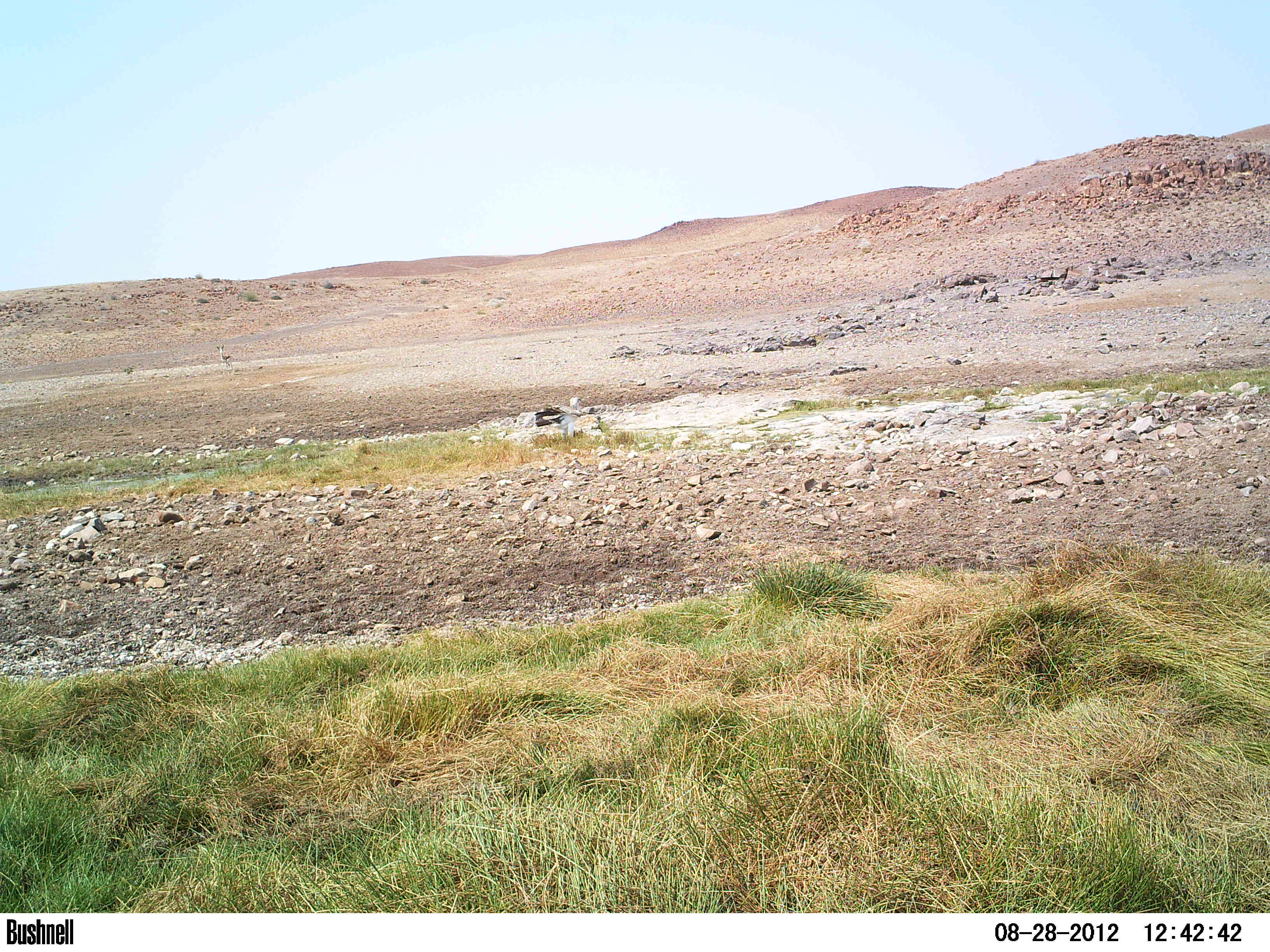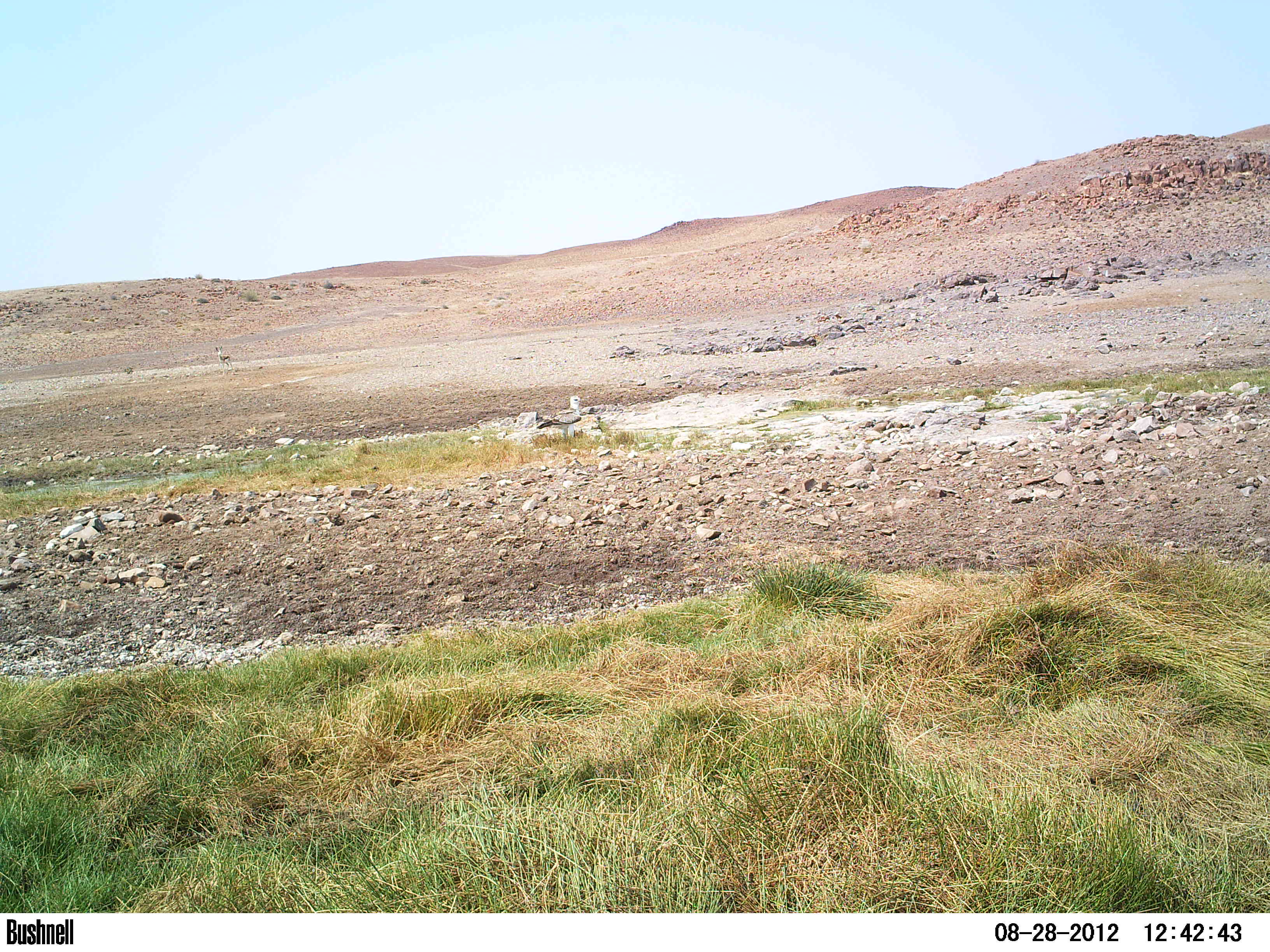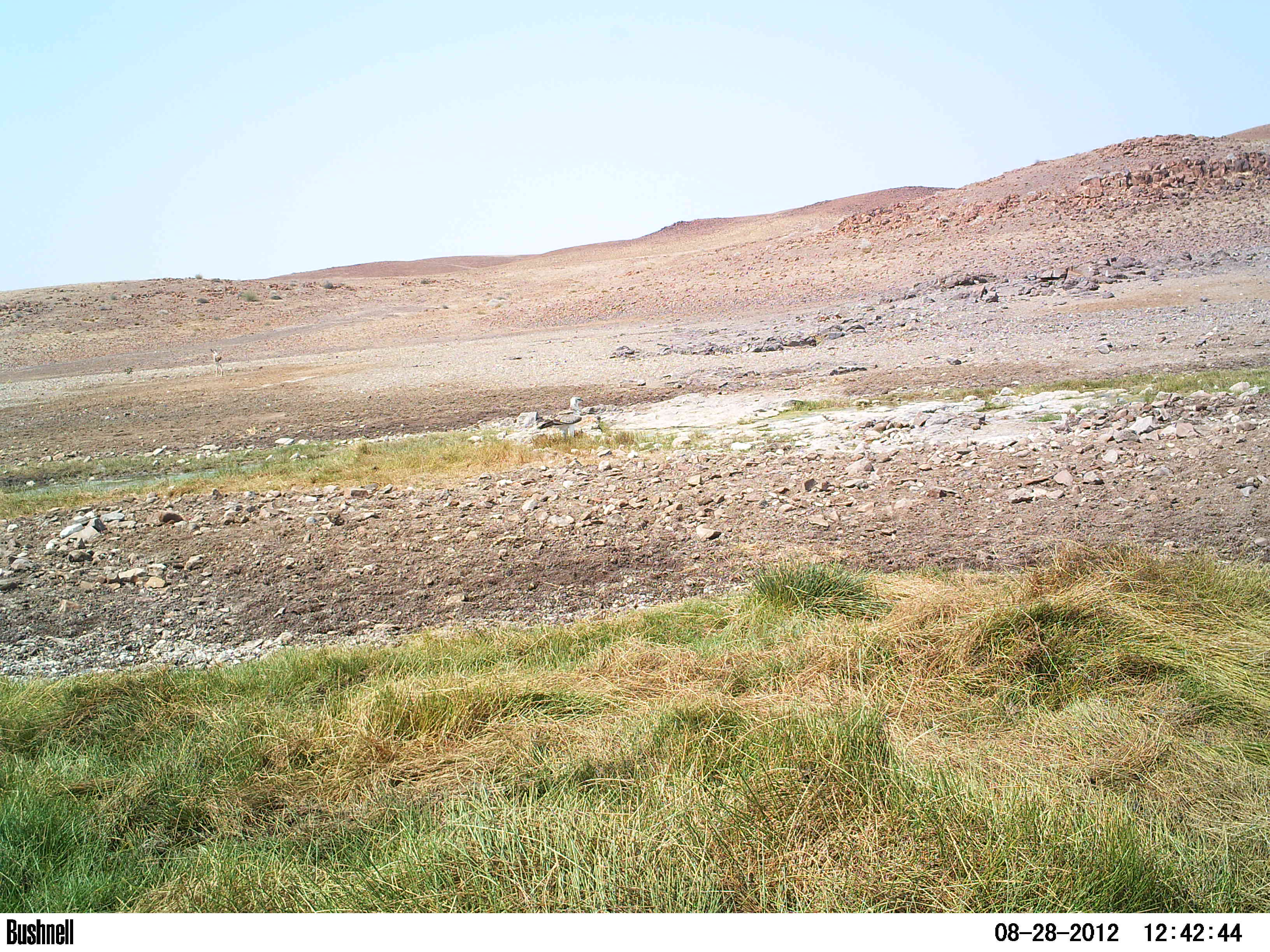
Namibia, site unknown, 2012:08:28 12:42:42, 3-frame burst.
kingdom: Animalia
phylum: Chordata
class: Aves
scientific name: Aves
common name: raptor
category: cn-raptors